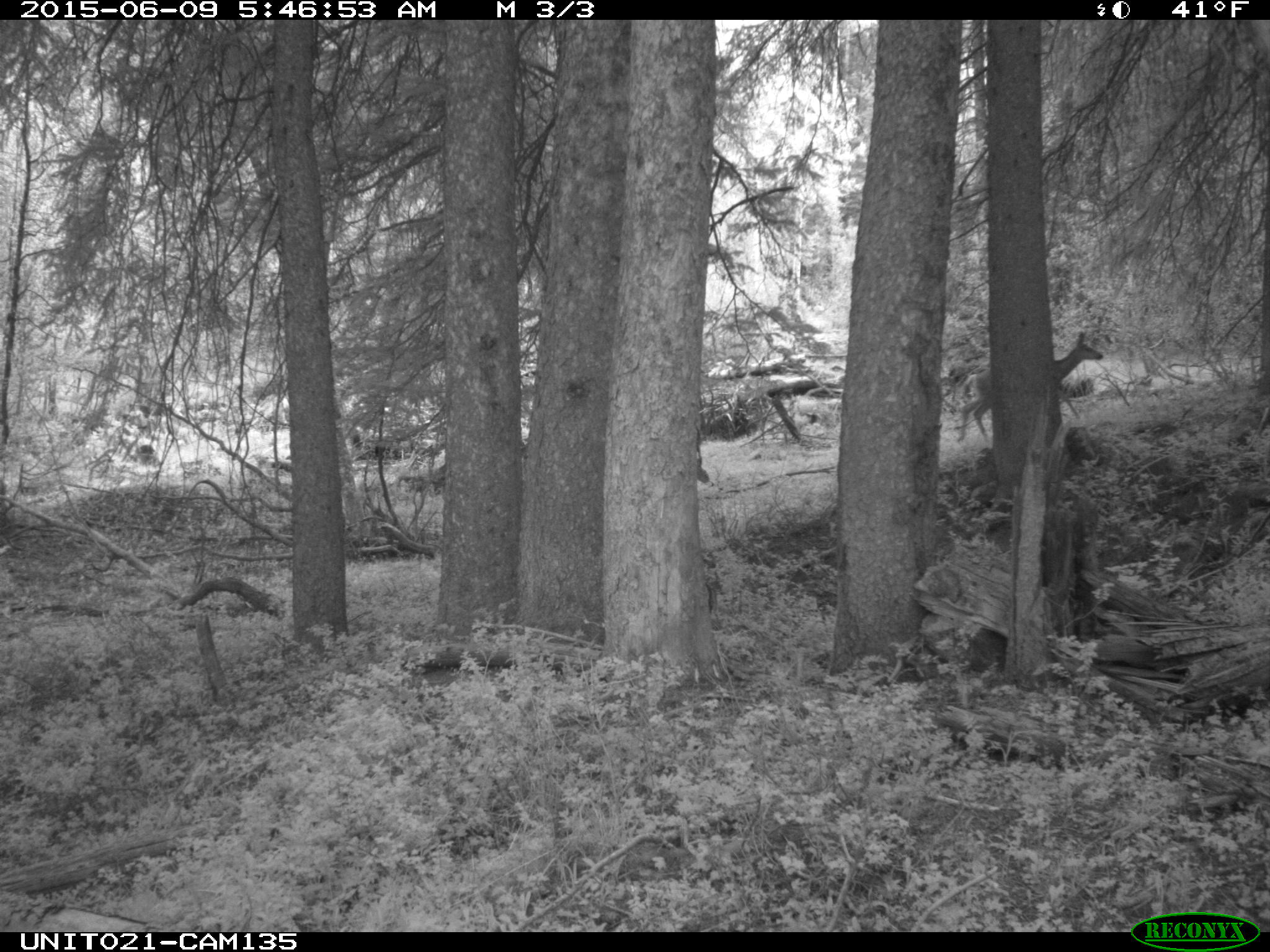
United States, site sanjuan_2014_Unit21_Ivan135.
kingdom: Animalia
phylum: Chordata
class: Mammalia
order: Artiodactyla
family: Cervidae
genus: Odocoileus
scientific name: Odocoileus hemionus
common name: mule deer